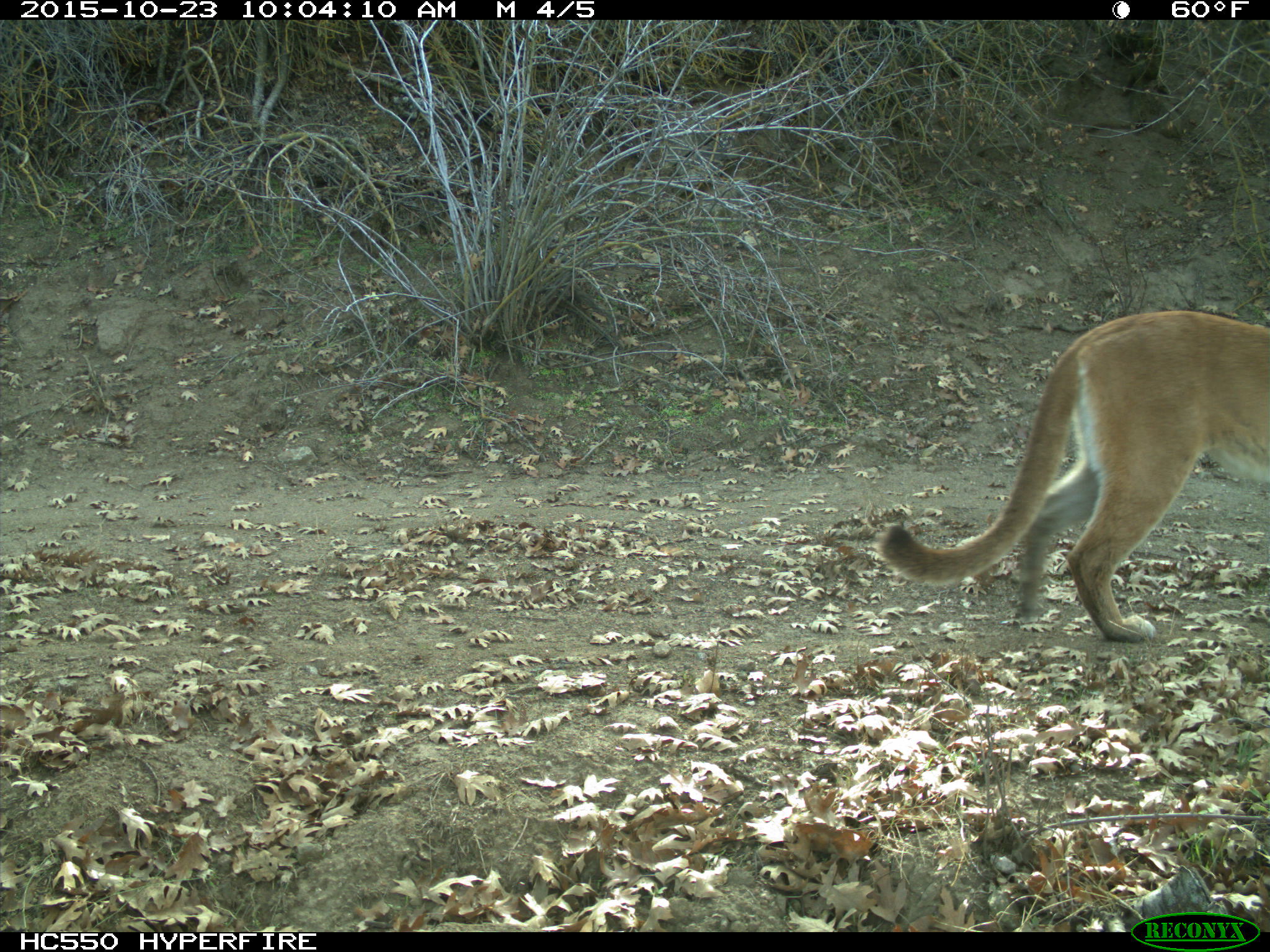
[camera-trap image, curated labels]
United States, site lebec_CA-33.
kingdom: Animalia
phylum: Chordata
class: Mammalia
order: Carnivora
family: Felidae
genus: Puma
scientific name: Puma concolor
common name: mountain lion